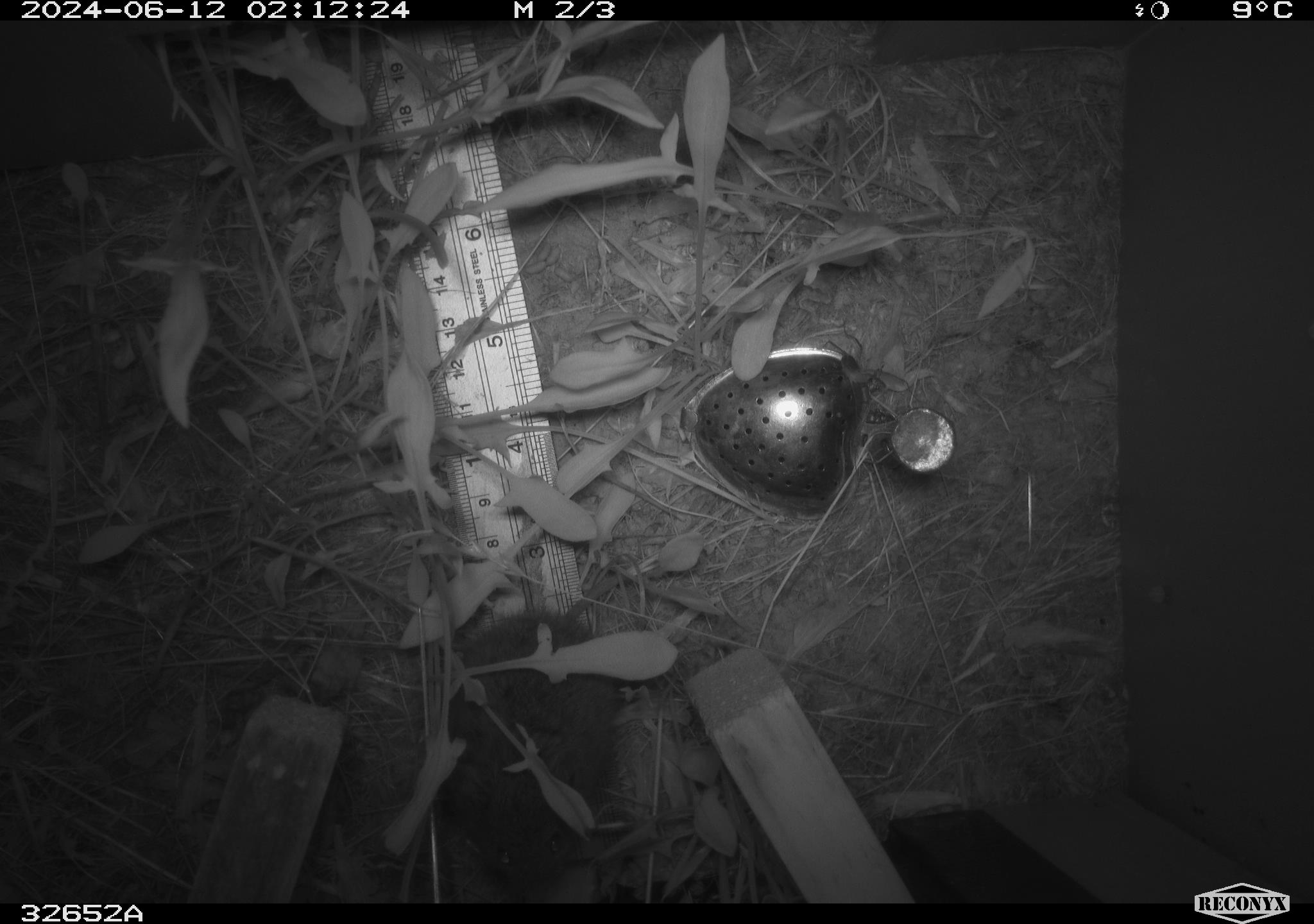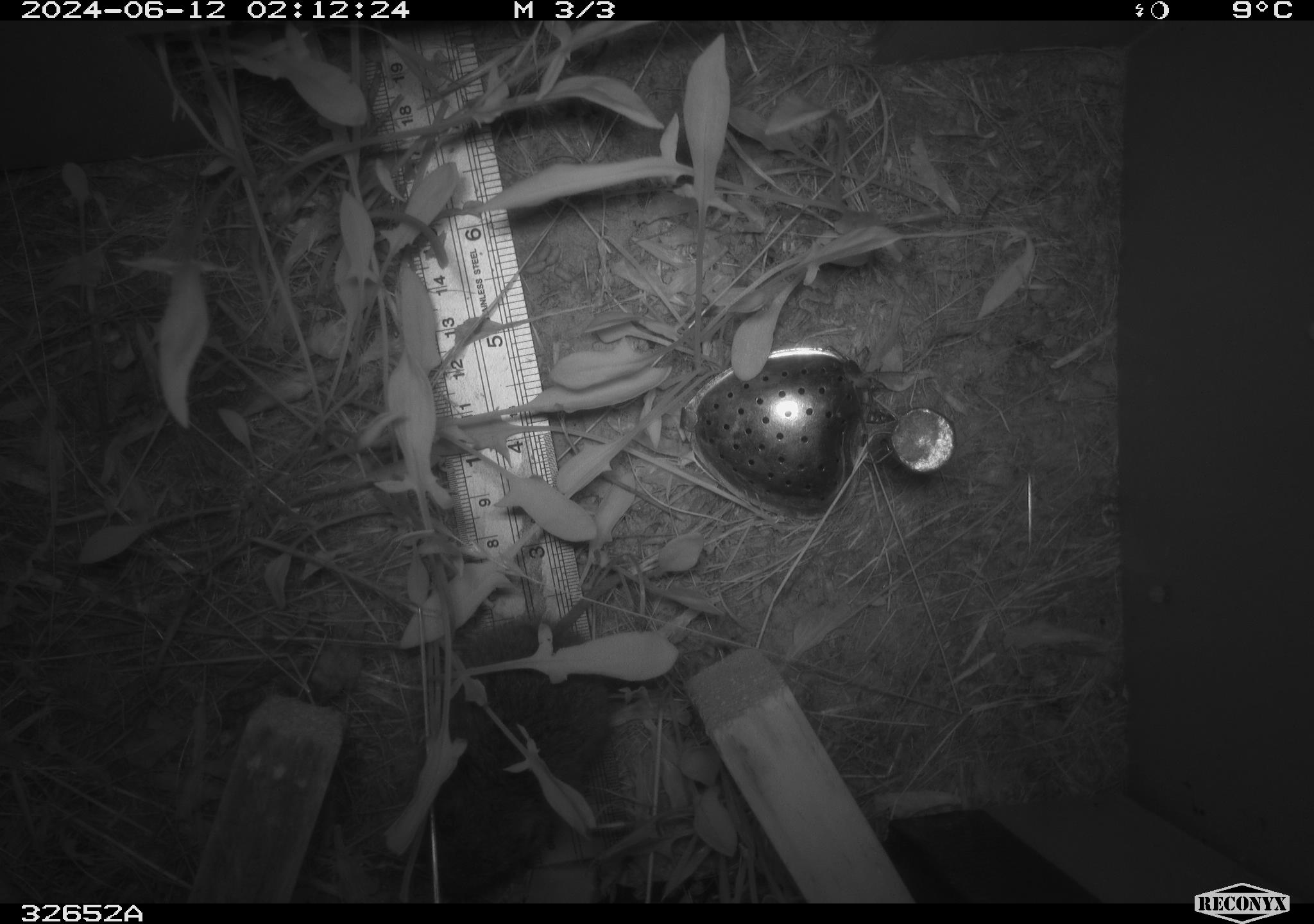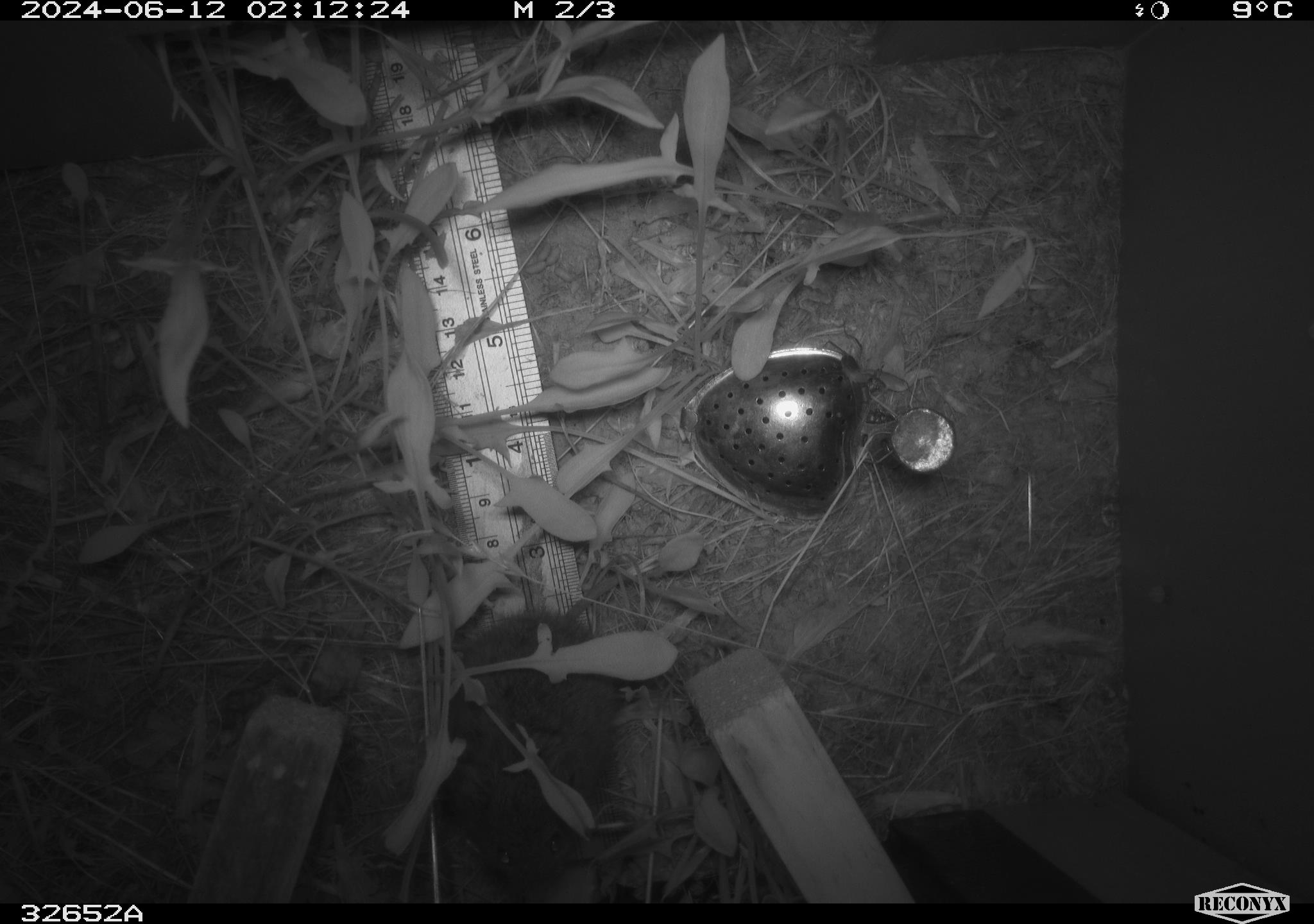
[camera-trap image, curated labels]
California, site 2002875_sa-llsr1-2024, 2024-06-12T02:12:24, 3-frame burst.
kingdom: Animalia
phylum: Chordata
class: Mammalia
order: Rodentia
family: Cricetidae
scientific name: Arvicolinae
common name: voles, lemmings, and muskrats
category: arvicolinae subfamily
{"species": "arvicolinae subfamily (voles, lemmings, and muskrats) (Arvicolinae)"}